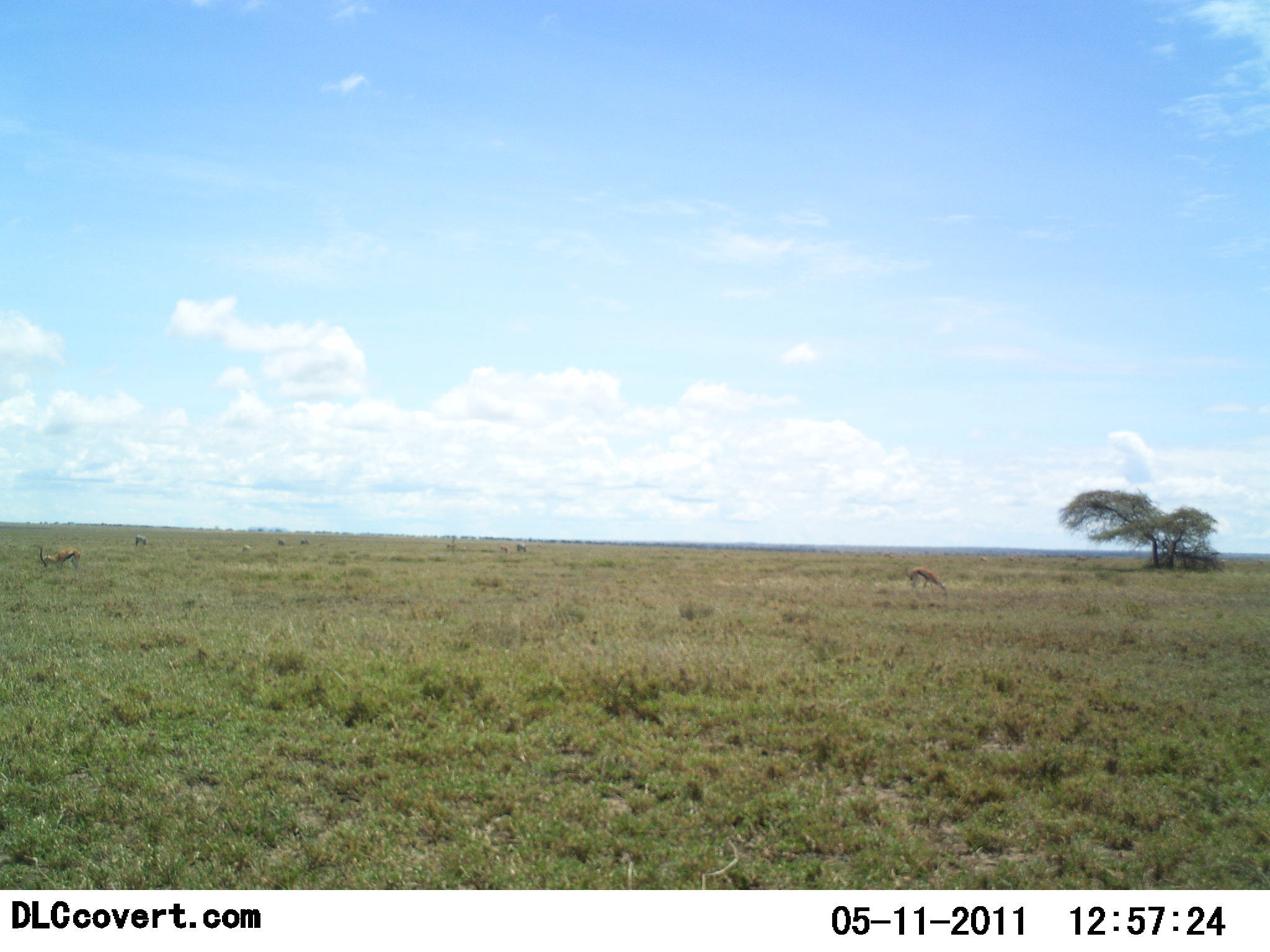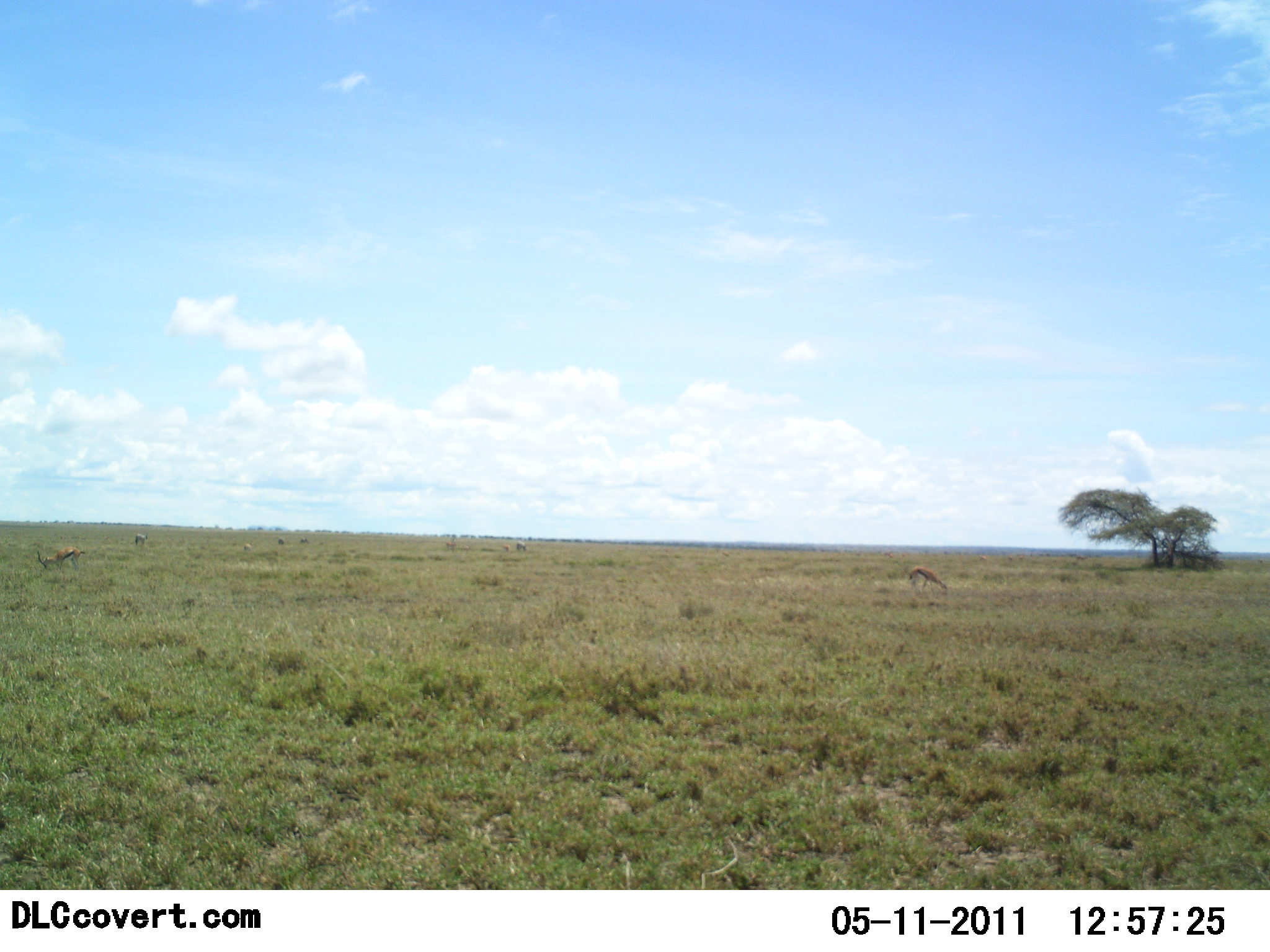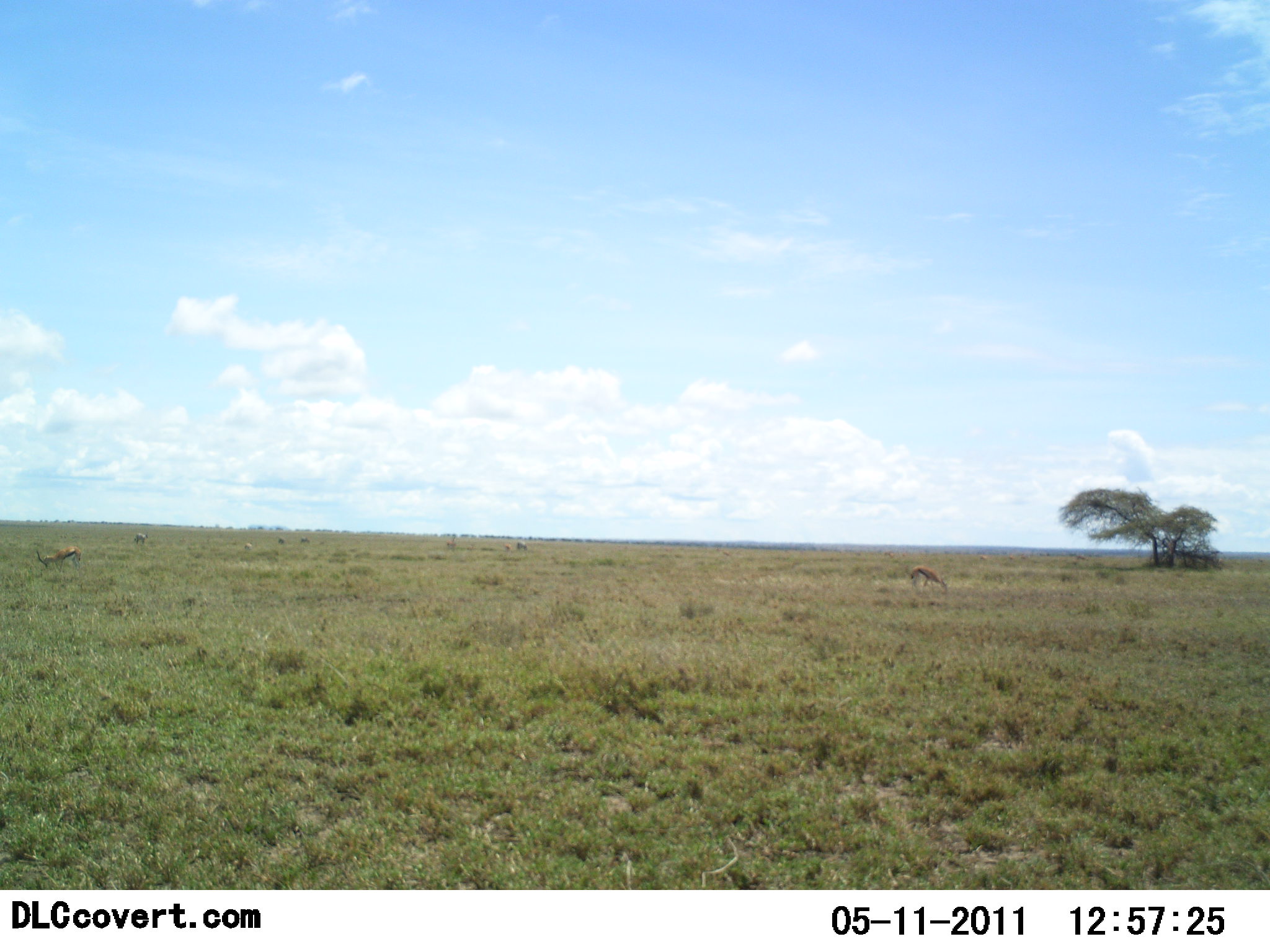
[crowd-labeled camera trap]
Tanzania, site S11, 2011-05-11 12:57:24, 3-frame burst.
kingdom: Animalia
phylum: Chordata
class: Mammalia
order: Artiodactyla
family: Bovidae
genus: Eudorcas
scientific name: Eudorcas thomsonii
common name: thomson's gazelle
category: gazellethomsons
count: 3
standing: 42%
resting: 0%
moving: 0%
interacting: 0%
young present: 0%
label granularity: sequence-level